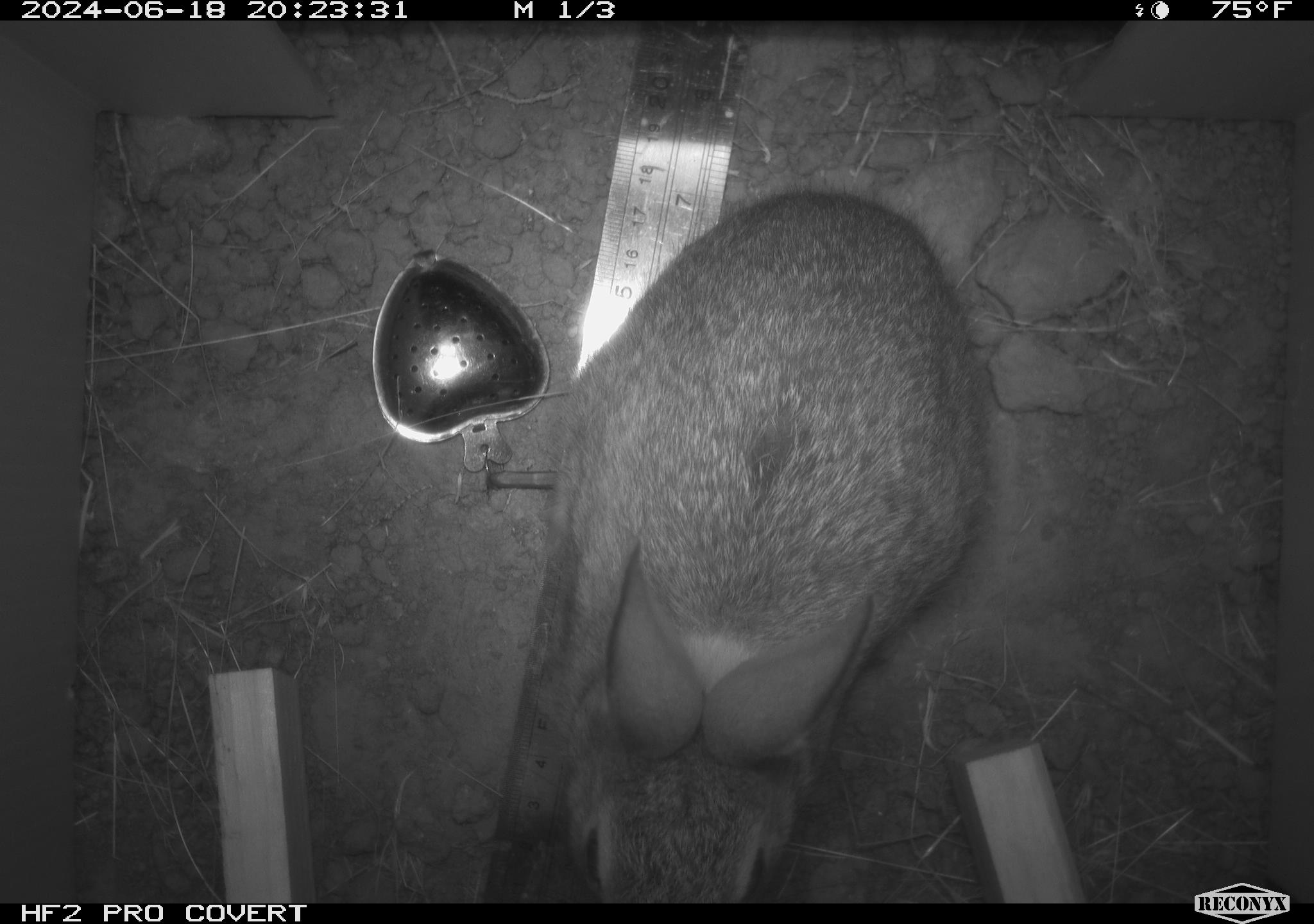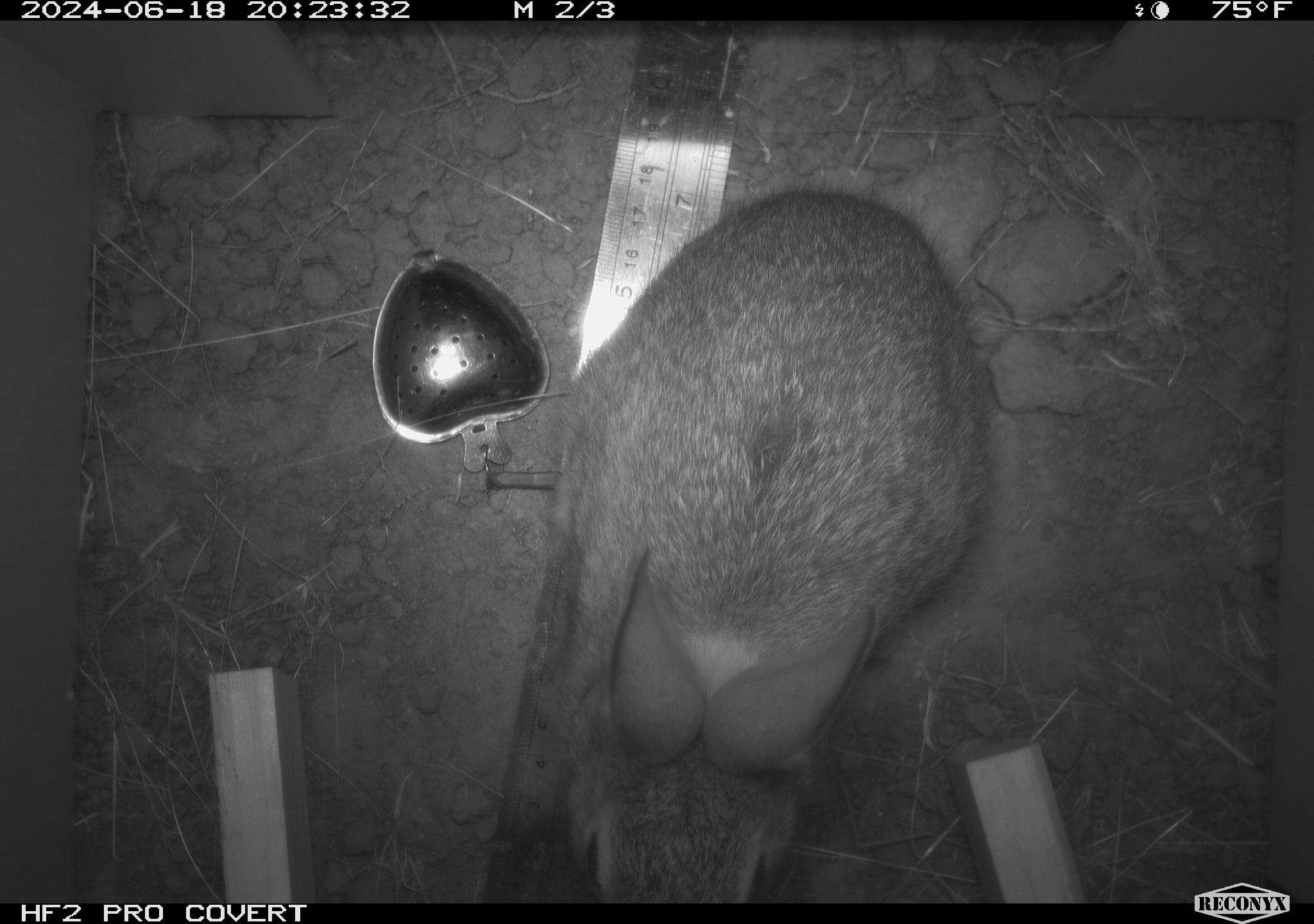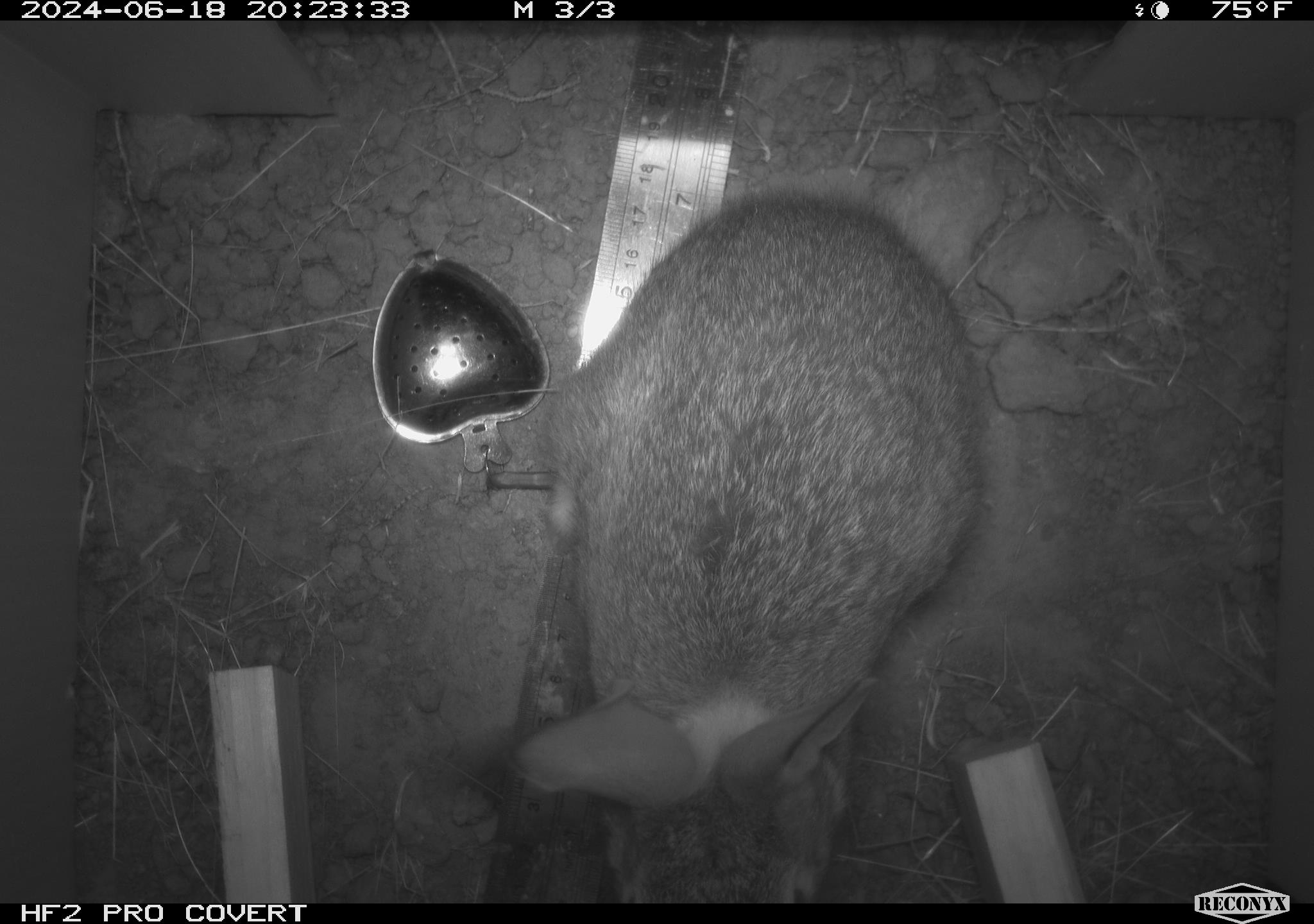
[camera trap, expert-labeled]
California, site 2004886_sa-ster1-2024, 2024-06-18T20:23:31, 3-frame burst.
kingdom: Animalia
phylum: Chordata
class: Mammalia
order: Lagomorpha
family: Leporidae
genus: Sylvilagus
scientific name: Sylvilagus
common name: cottontail rabbits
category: sylvilagus species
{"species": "sylvilagus species (cottontail rabbits) (Sylvilagus)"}